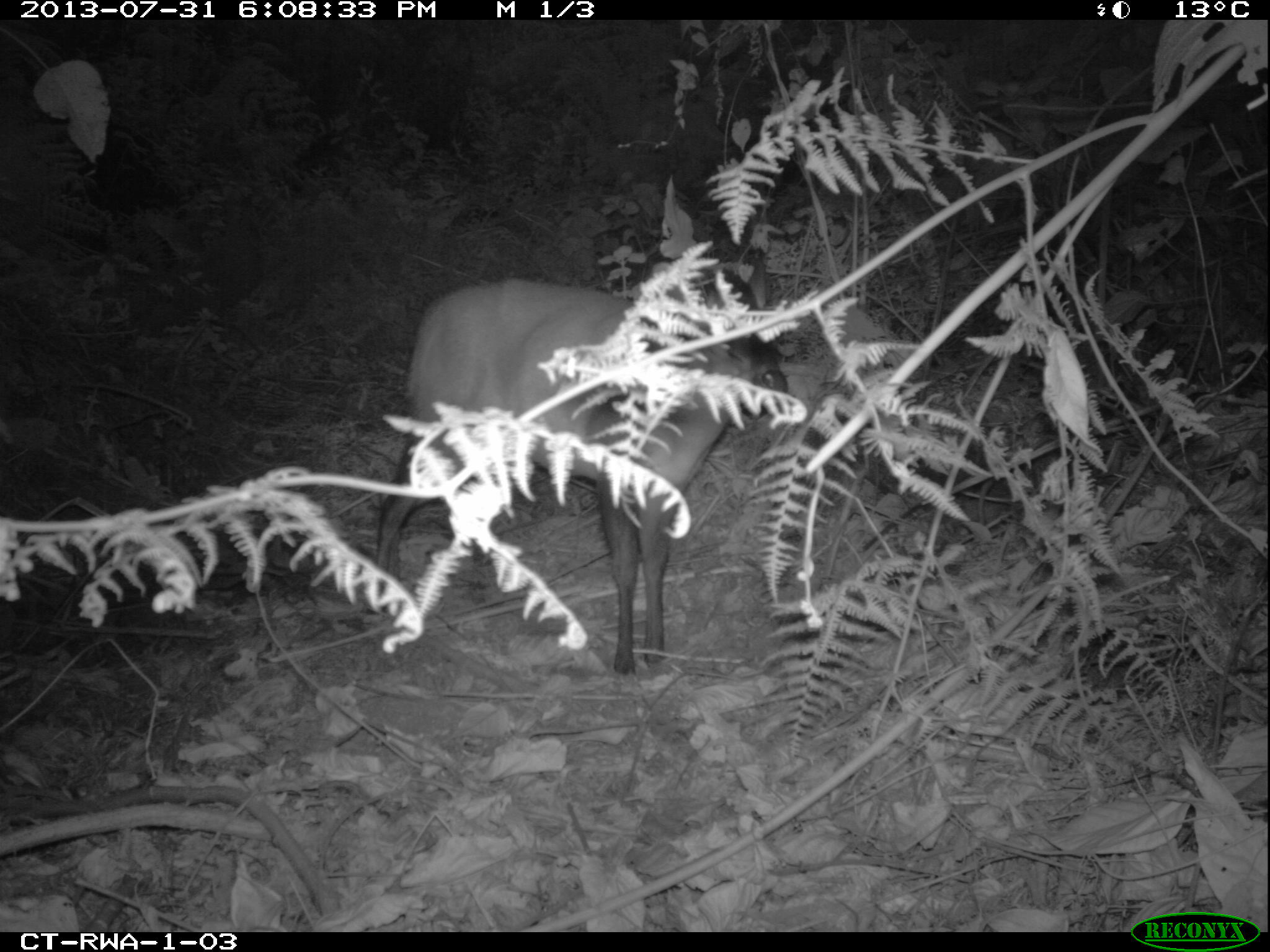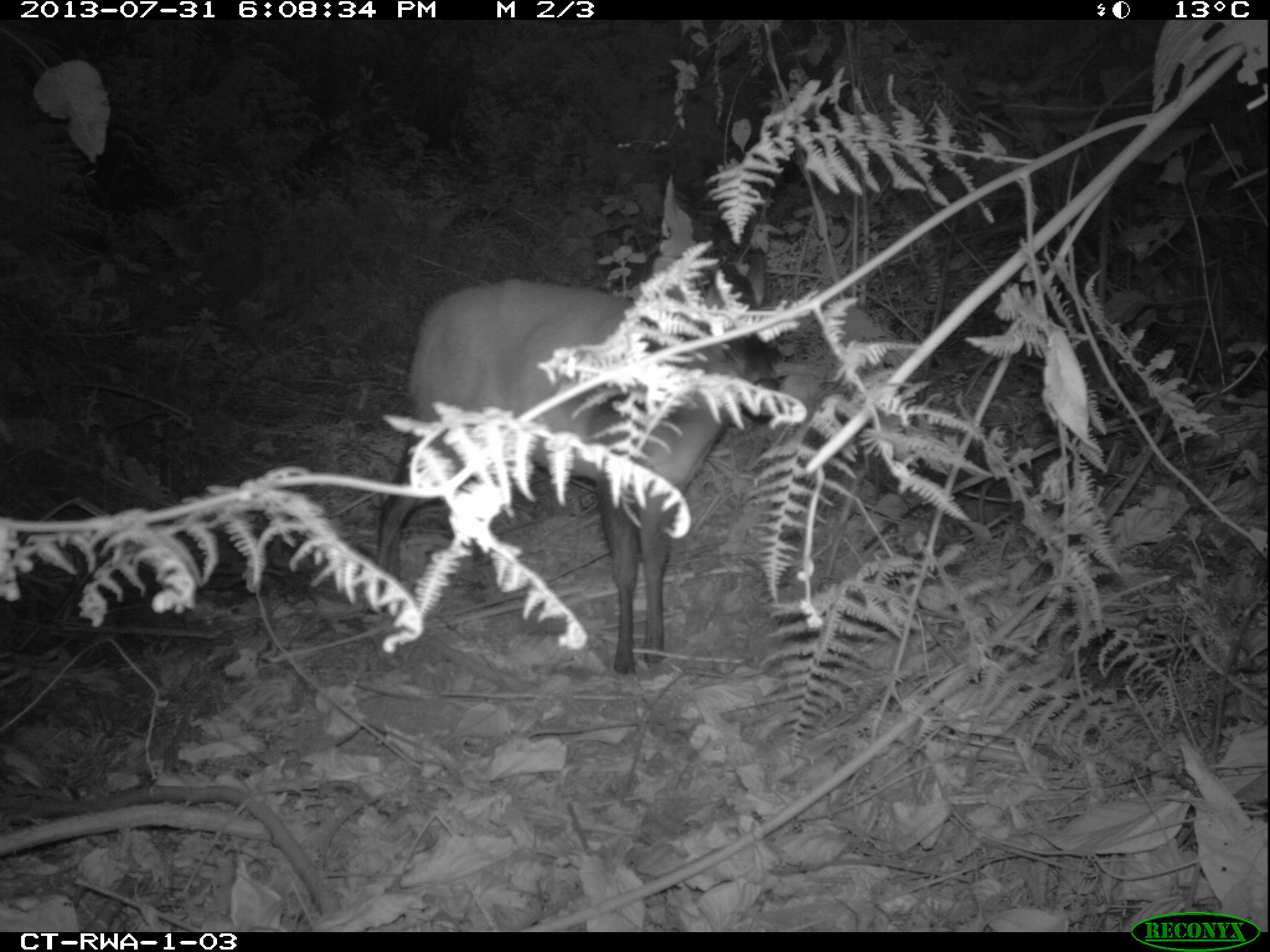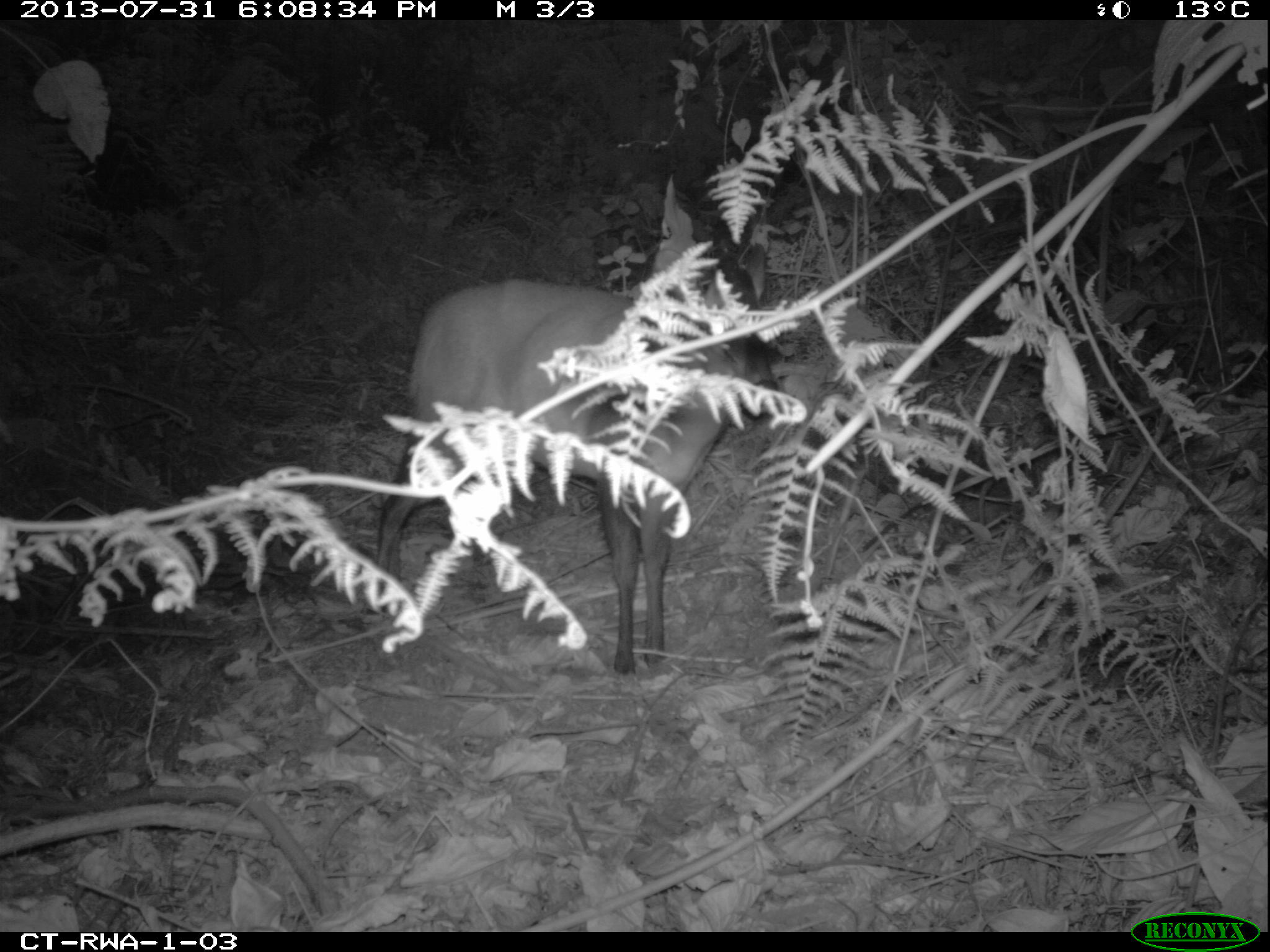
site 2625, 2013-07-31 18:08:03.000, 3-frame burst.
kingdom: Animalia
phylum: Chordata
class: Mammalia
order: Artiodactyla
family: Bovidae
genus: Cephalophus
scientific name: Cephalophus nigrifrons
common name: black-fronted duiker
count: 1